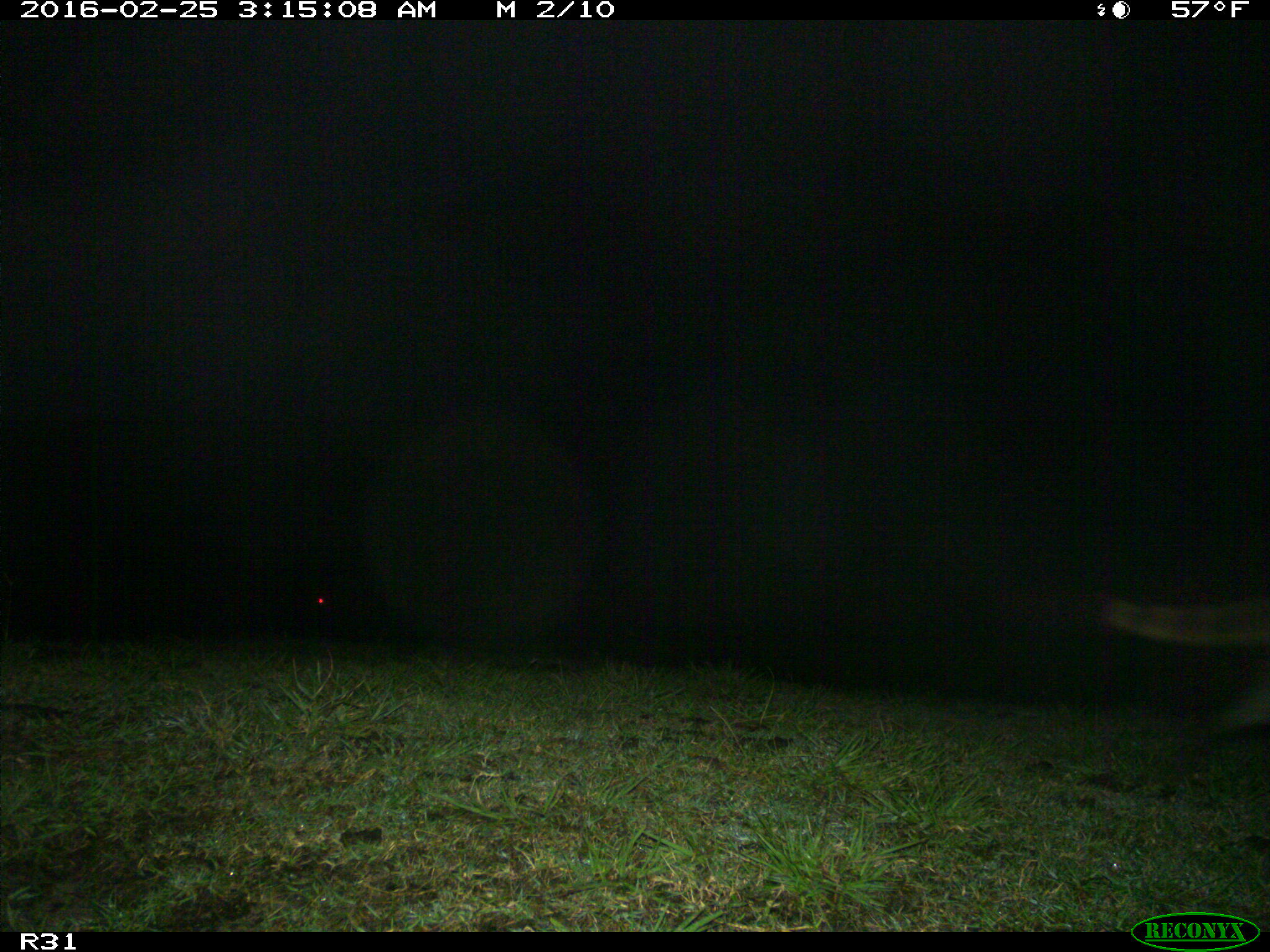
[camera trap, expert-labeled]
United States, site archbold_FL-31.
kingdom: Animalia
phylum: Chordata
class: Mammalia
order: Carnivora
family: Procyonidae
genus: Procyon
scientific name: Procyon lotor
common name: common raccoon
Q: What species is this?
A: Procyon lotor (common raccoon).